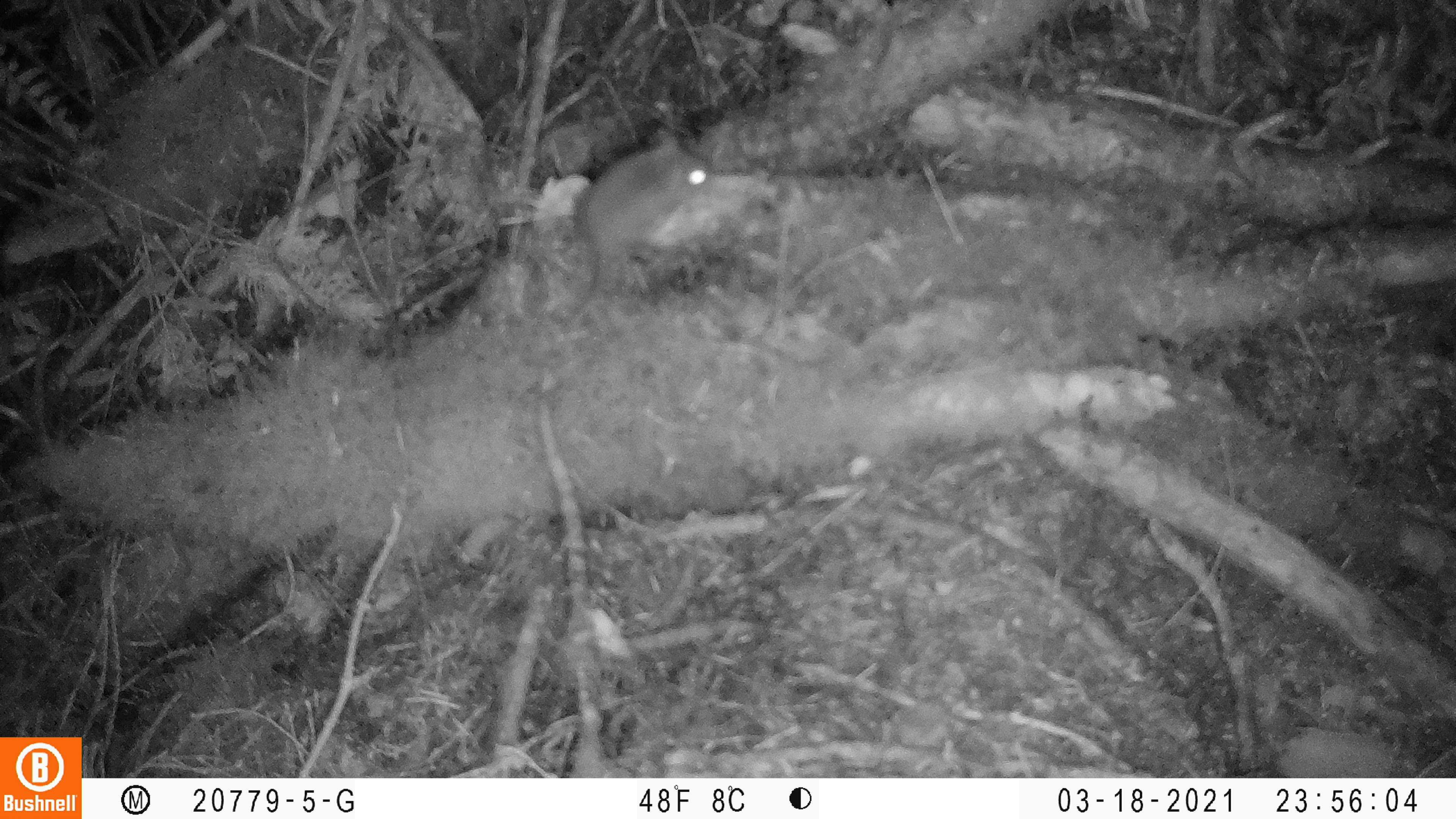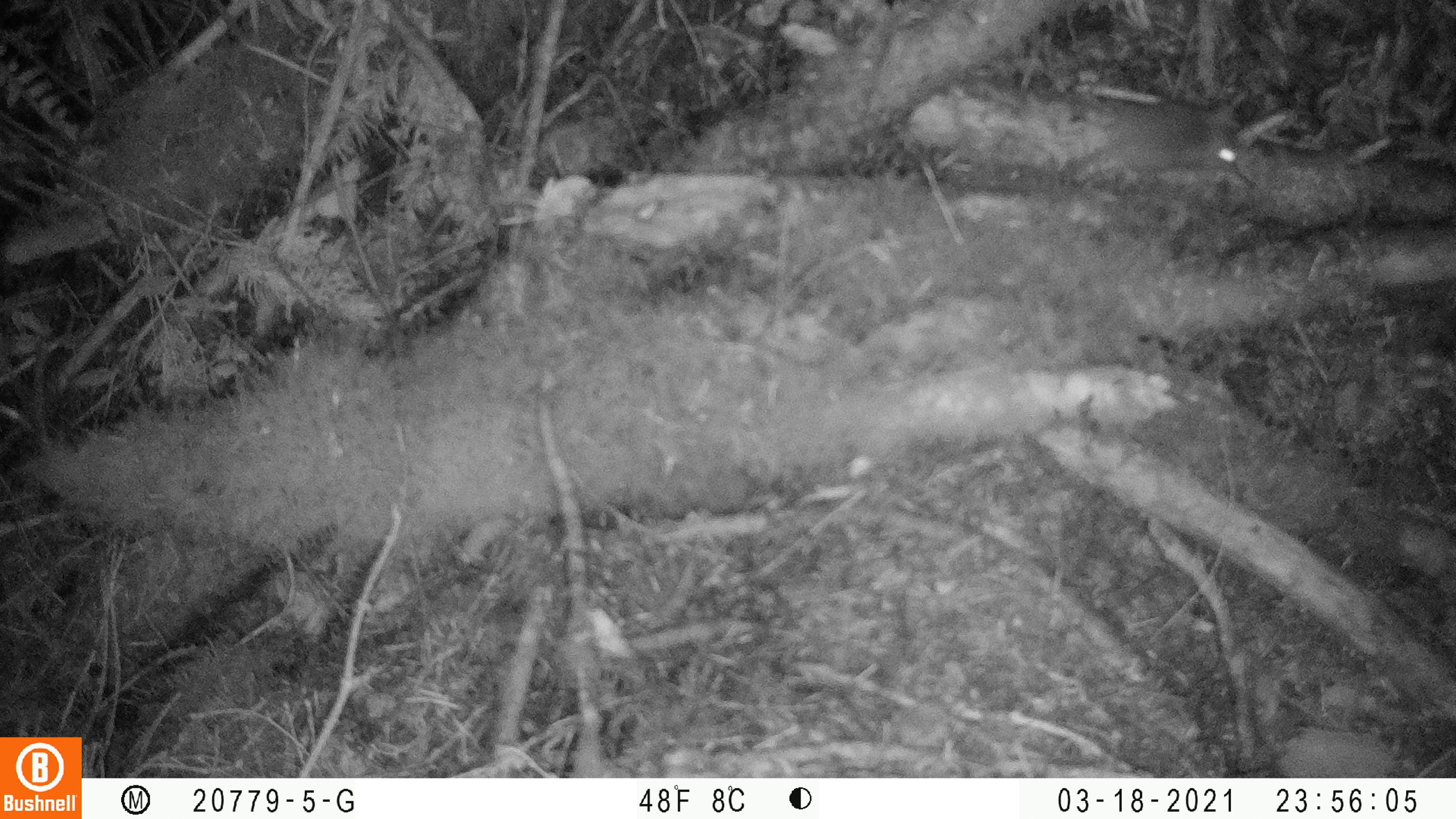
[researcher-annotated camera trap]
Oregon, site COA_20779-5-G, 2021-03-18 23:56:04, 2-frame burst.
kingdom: Animalia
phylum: Chordata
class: Mammalia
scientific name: Mammalia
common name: small mammal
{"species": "small mammal (Mammalia)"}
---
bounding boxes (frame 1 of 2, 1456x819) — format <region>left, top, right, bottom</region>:
small mammal: <region>496, 92, 763, 367</region>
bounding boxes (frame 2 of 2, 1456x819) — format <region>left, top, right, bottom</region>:
small mammal: <region>1018, 80, 1302, 230</region>